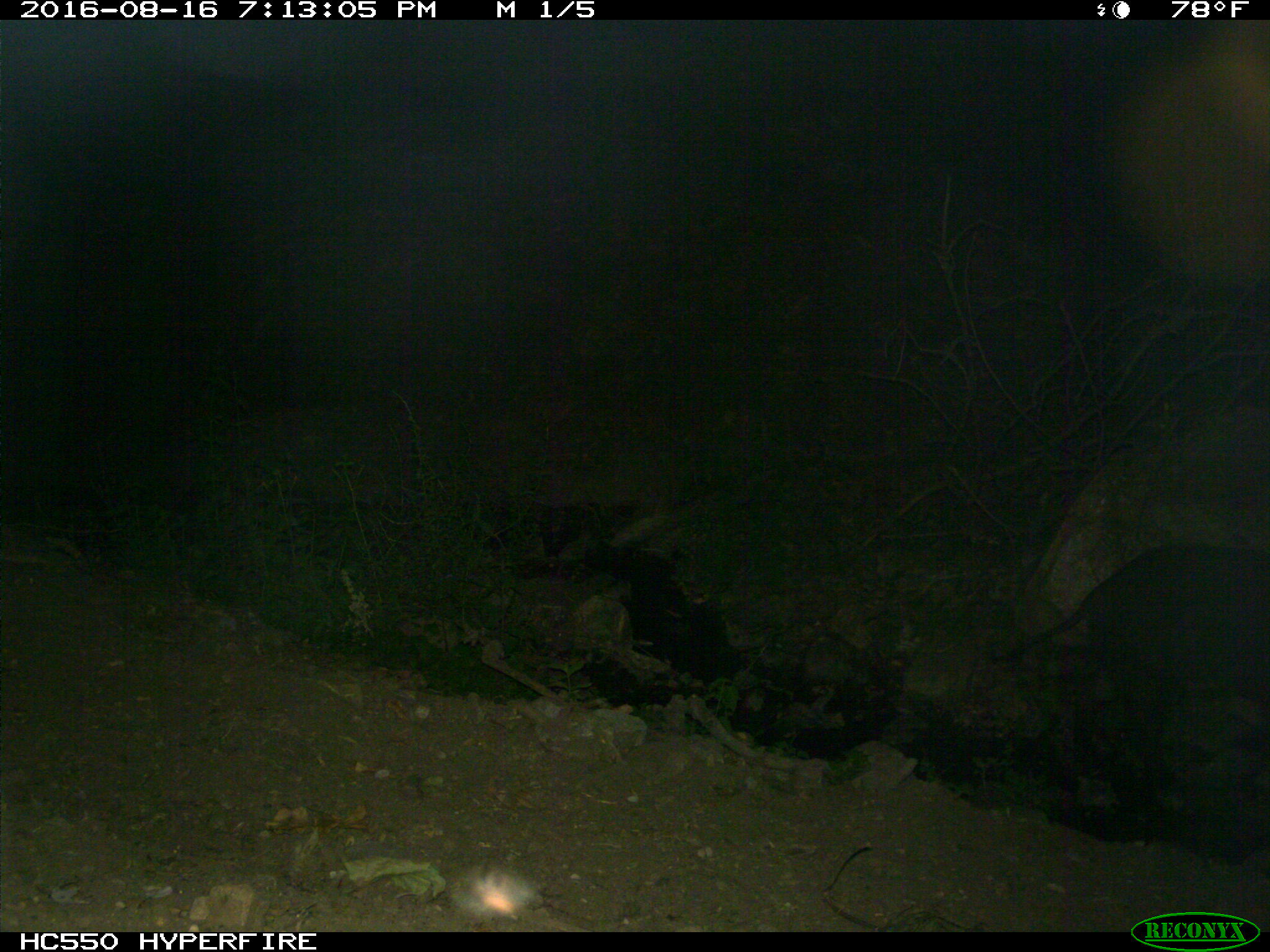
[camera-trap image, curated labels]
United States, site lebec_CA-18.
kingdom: Animalia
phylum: Chordata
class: Mammalia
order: Artiodactyla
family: Suidae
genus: Sus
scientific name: Sus scrofa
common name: wild boar